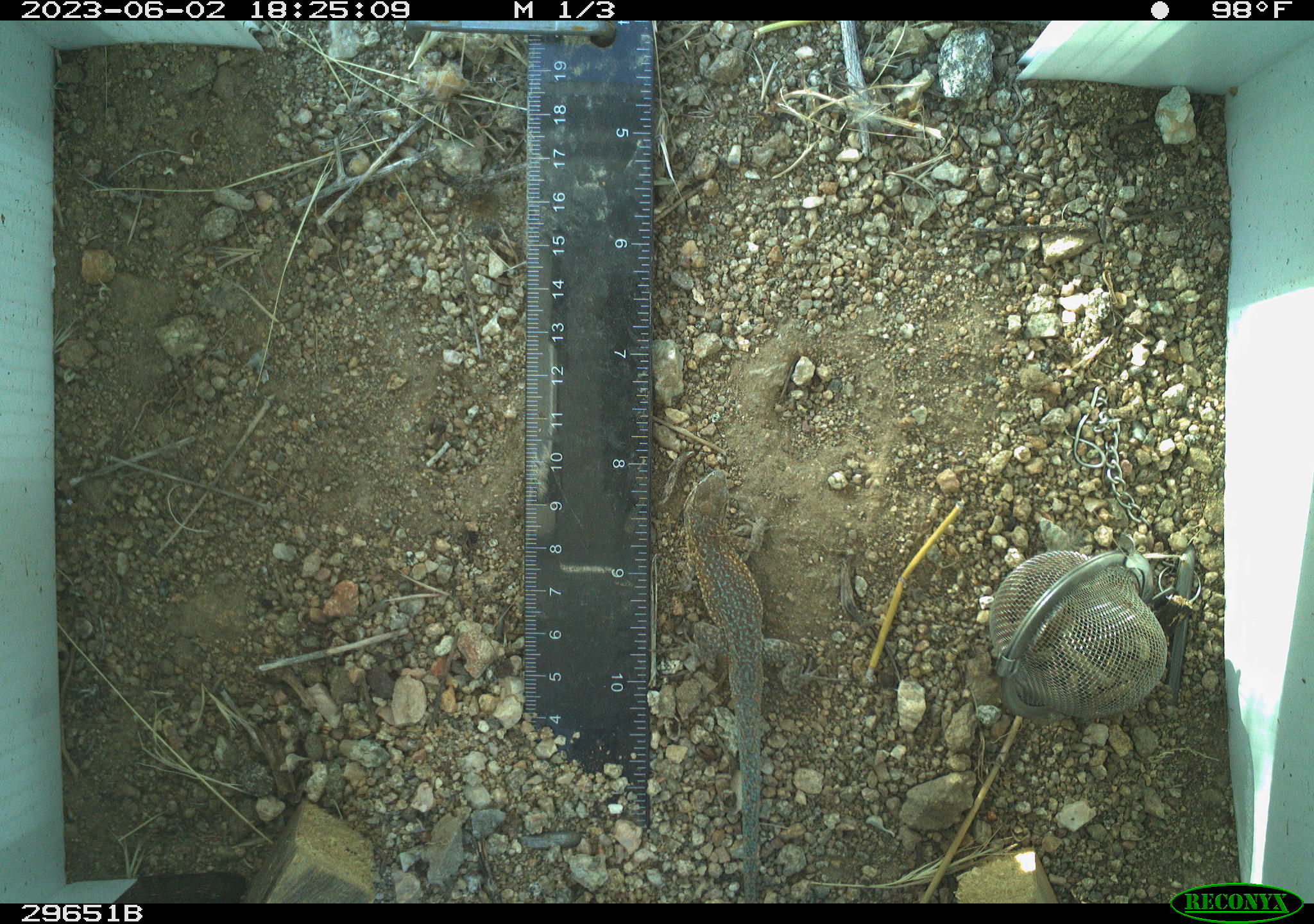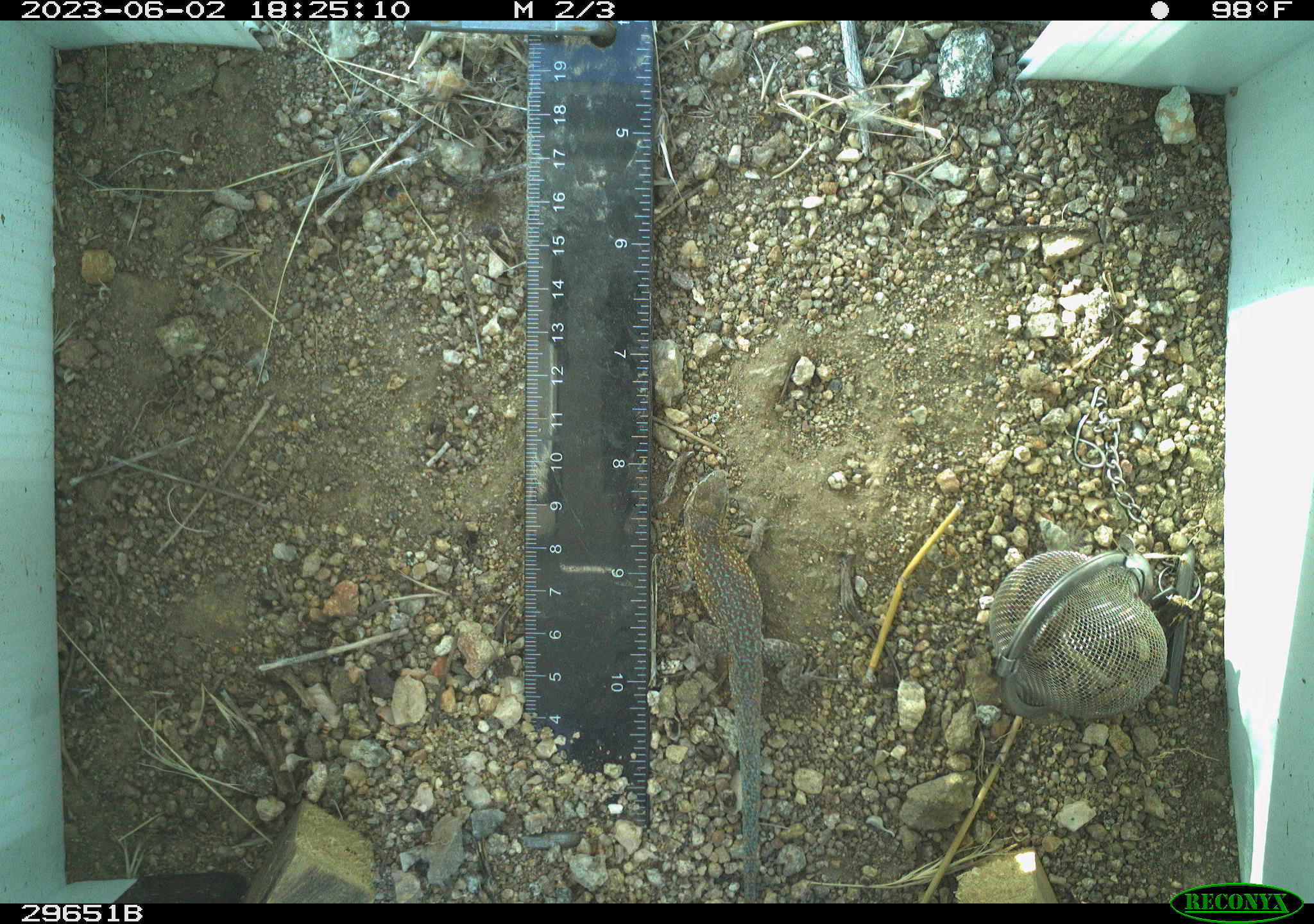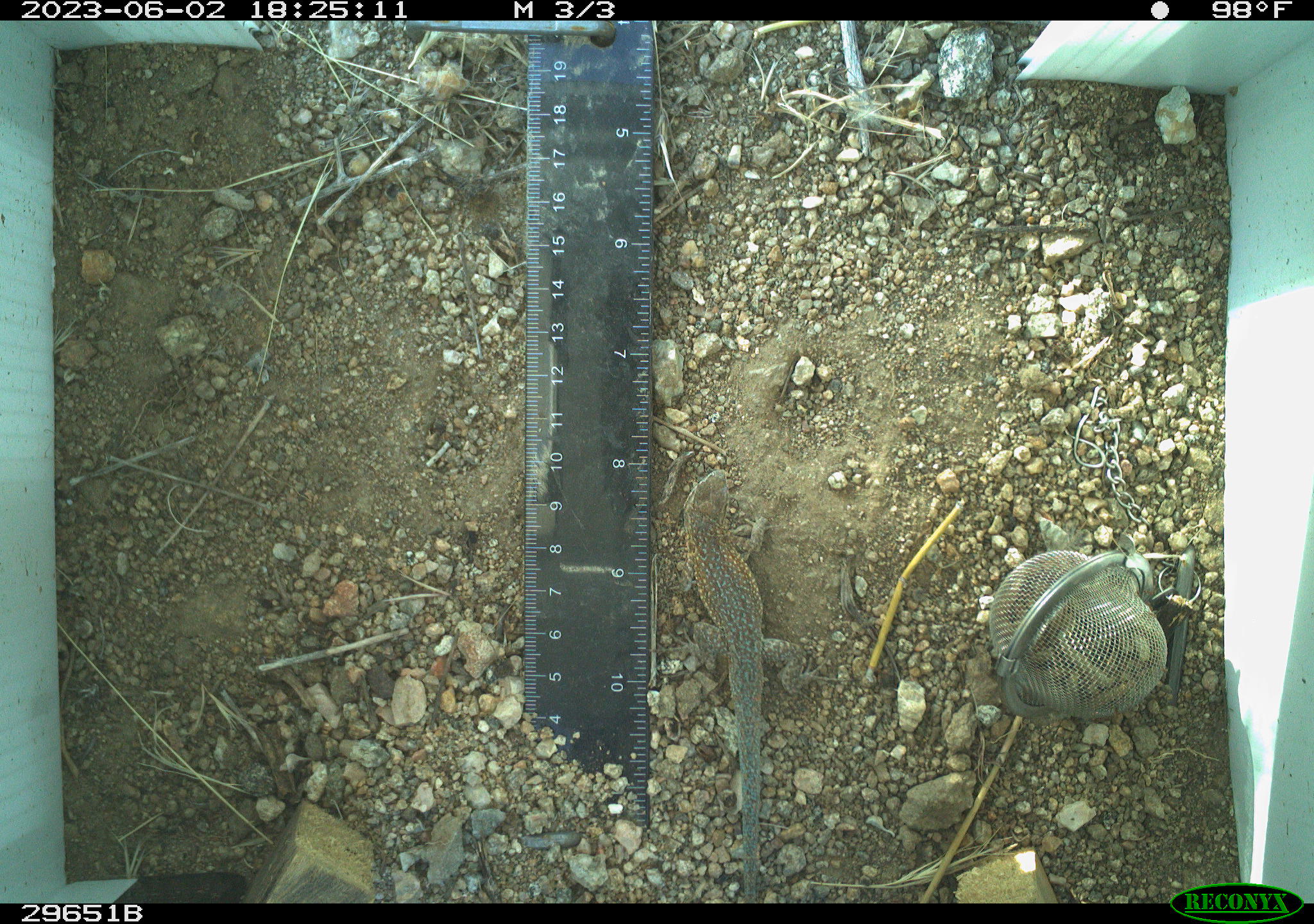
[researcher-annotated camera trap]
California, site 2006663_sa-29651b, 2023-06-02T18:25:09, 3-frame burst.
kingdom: Animalia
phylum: Chordata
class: Reptilia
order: Squamata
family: Phrynosomatidae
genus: Uta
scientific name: Uta stansburiana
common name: common side-blotched lizard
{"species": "common side-blotched lizard (Uta stansburiana)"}